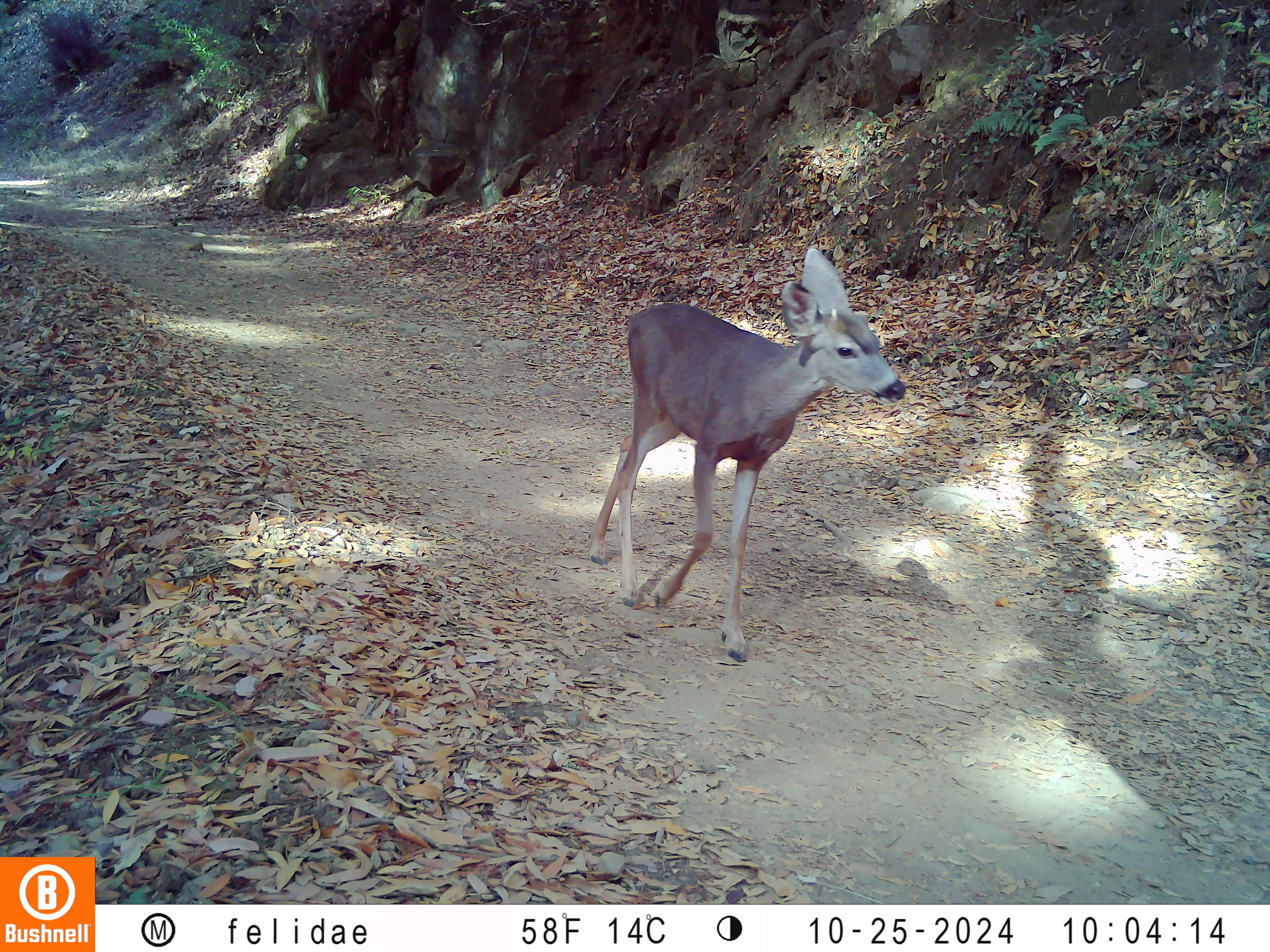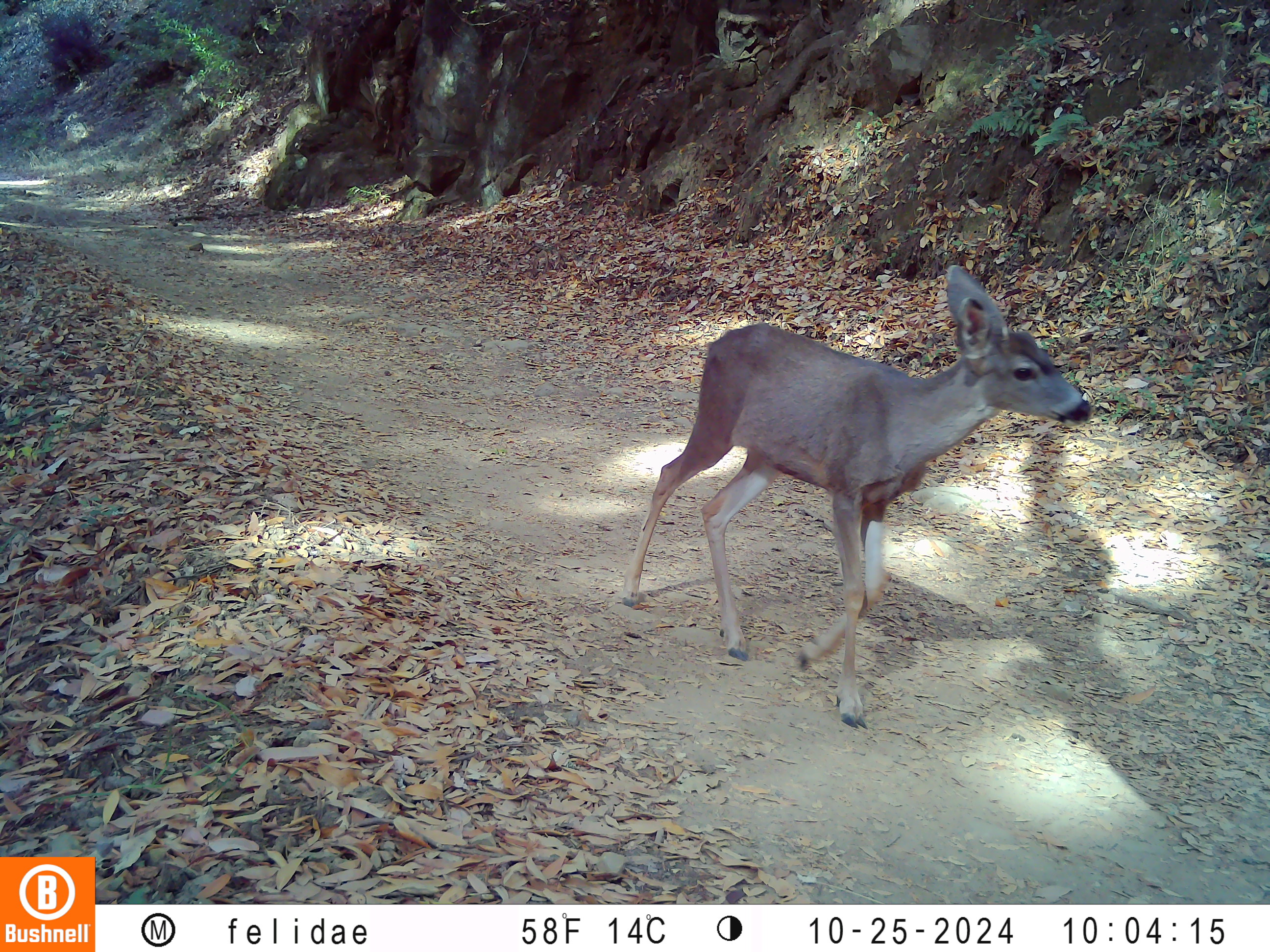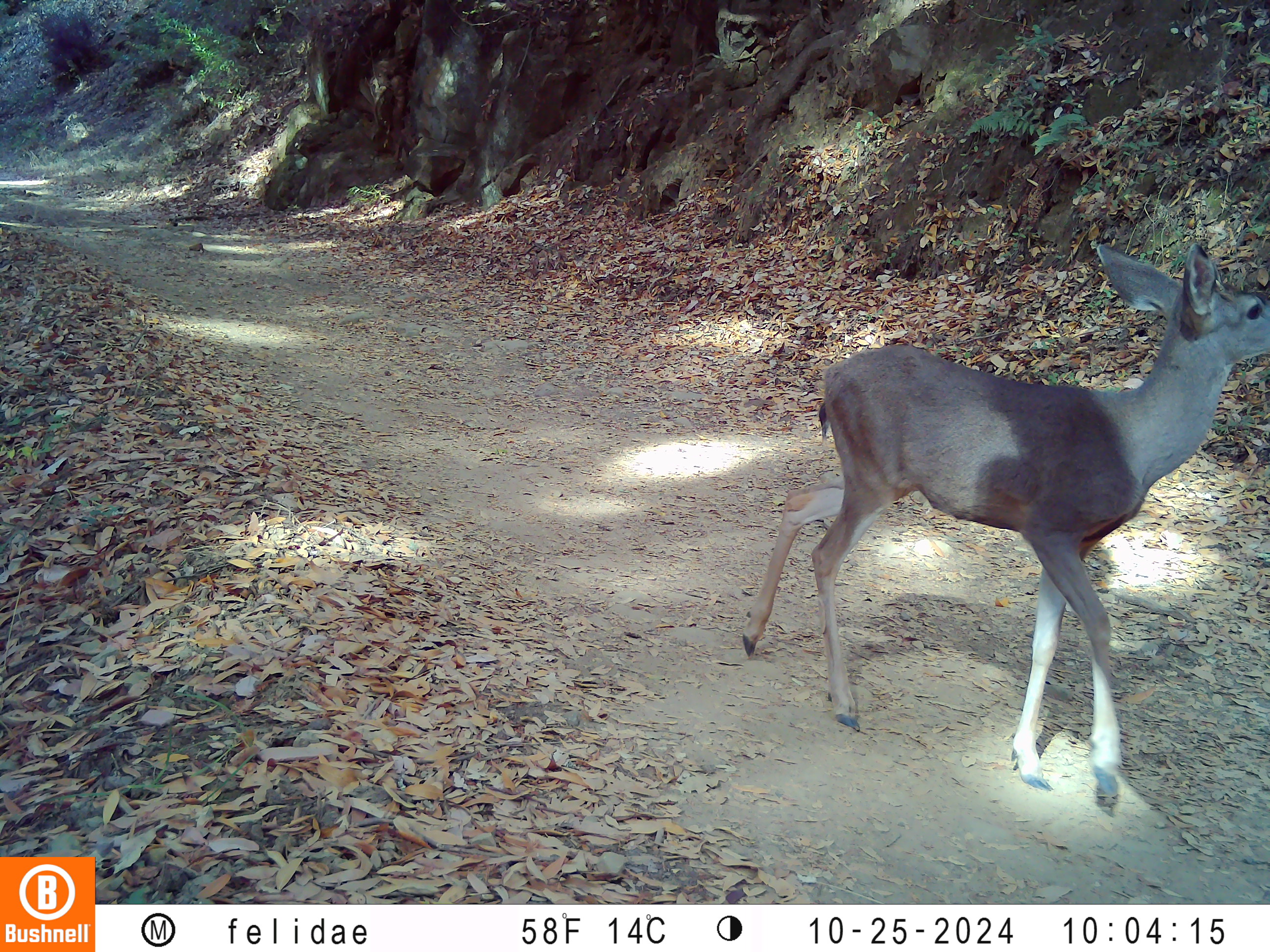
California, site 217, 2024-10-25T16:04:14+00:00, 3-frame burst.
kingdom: Animalia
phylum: Chordata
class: Mammalia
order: Artiodactyla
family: Cervidae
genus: Odocoileus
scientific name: Odocoileus hemionus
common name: mule deer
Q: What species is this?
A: Mule deer (Odocoileus hemionus).